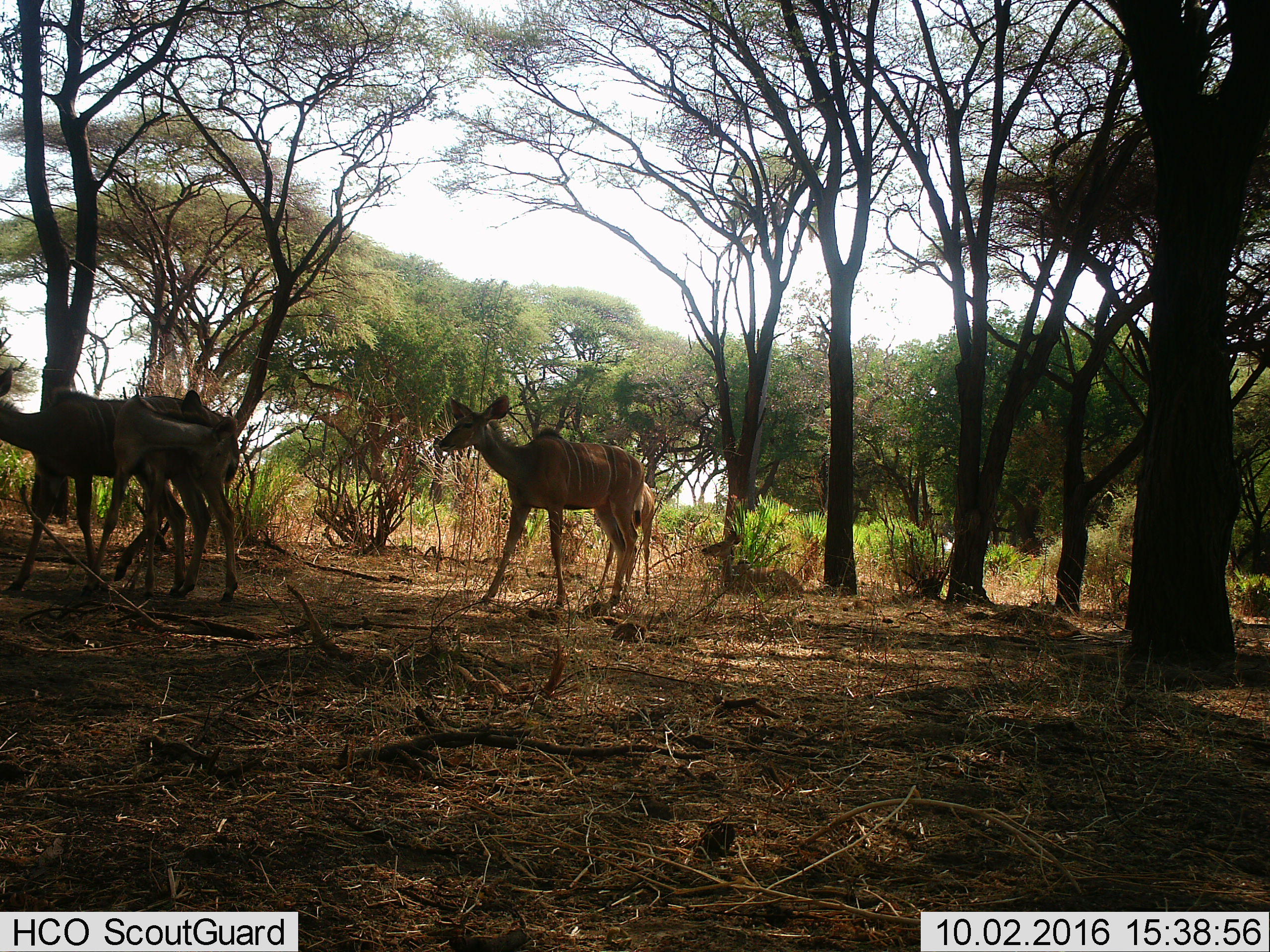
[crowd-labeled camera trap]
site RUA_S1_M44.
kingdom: Animalia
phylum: Chordata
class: Mammalia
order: Artiodactyla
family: Bovidae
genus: Tragelaphus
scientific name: Tragelaphus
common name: kudu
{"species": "kudu (Tragelaphus)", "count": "5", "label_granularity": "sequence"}